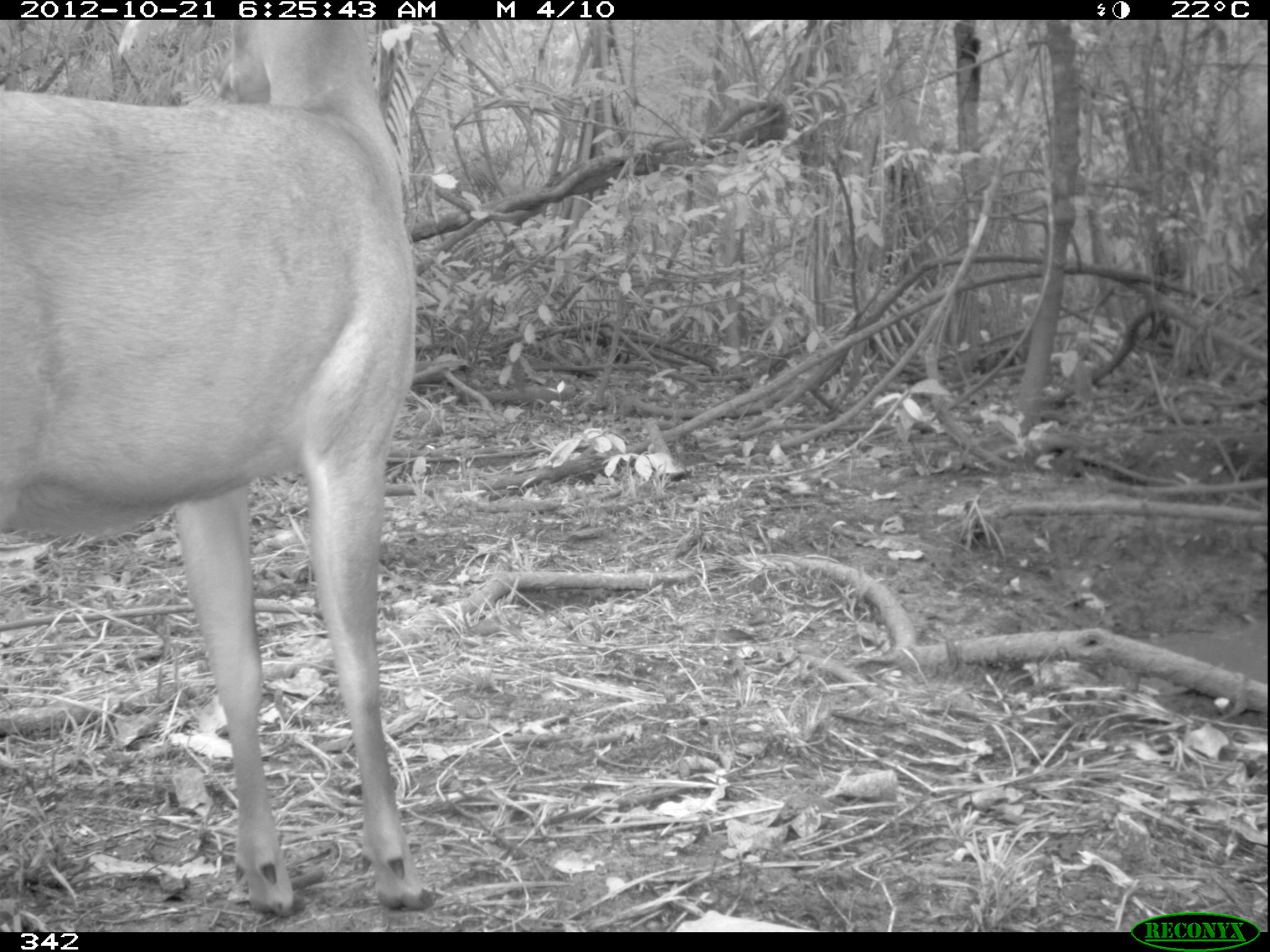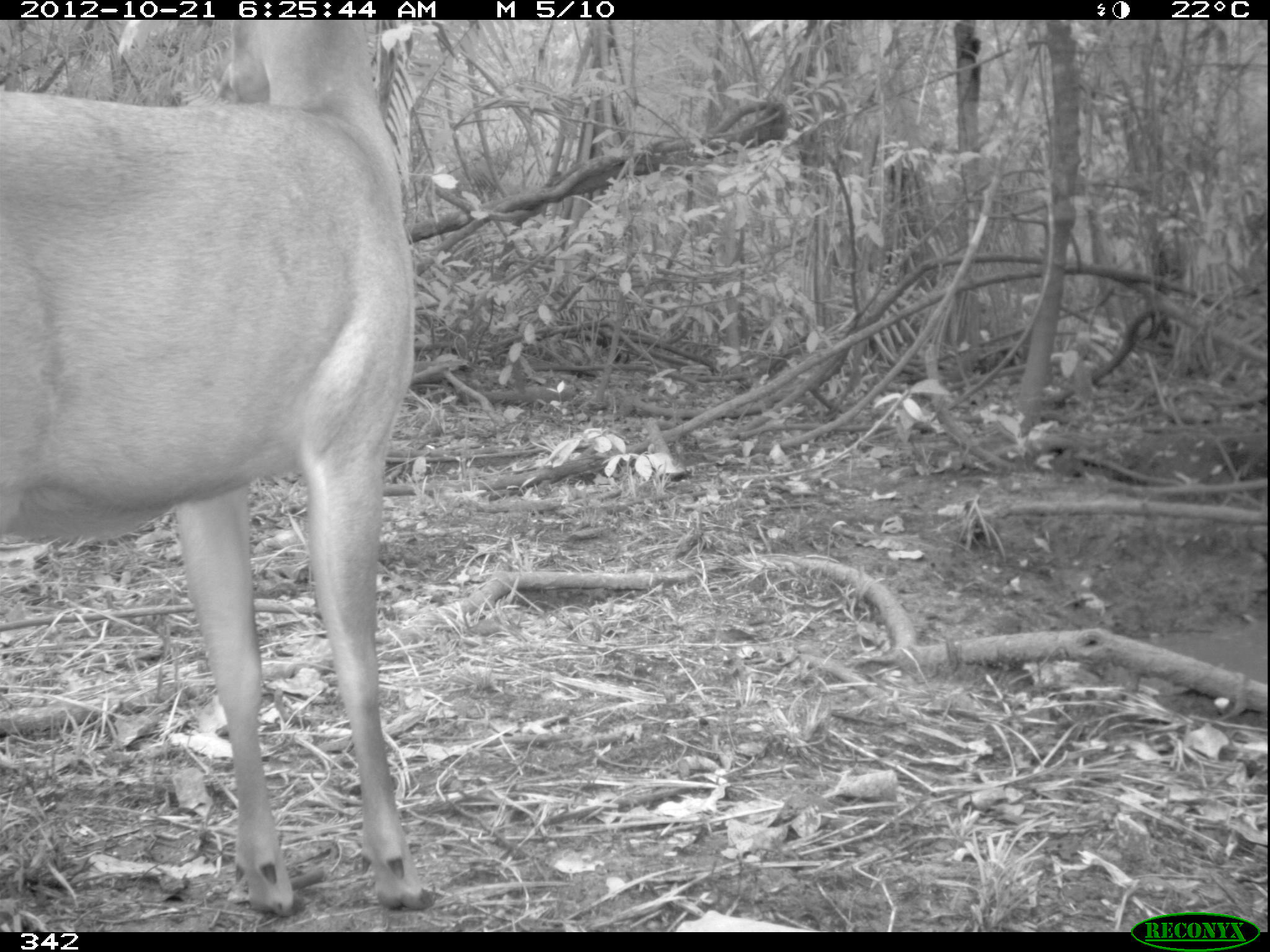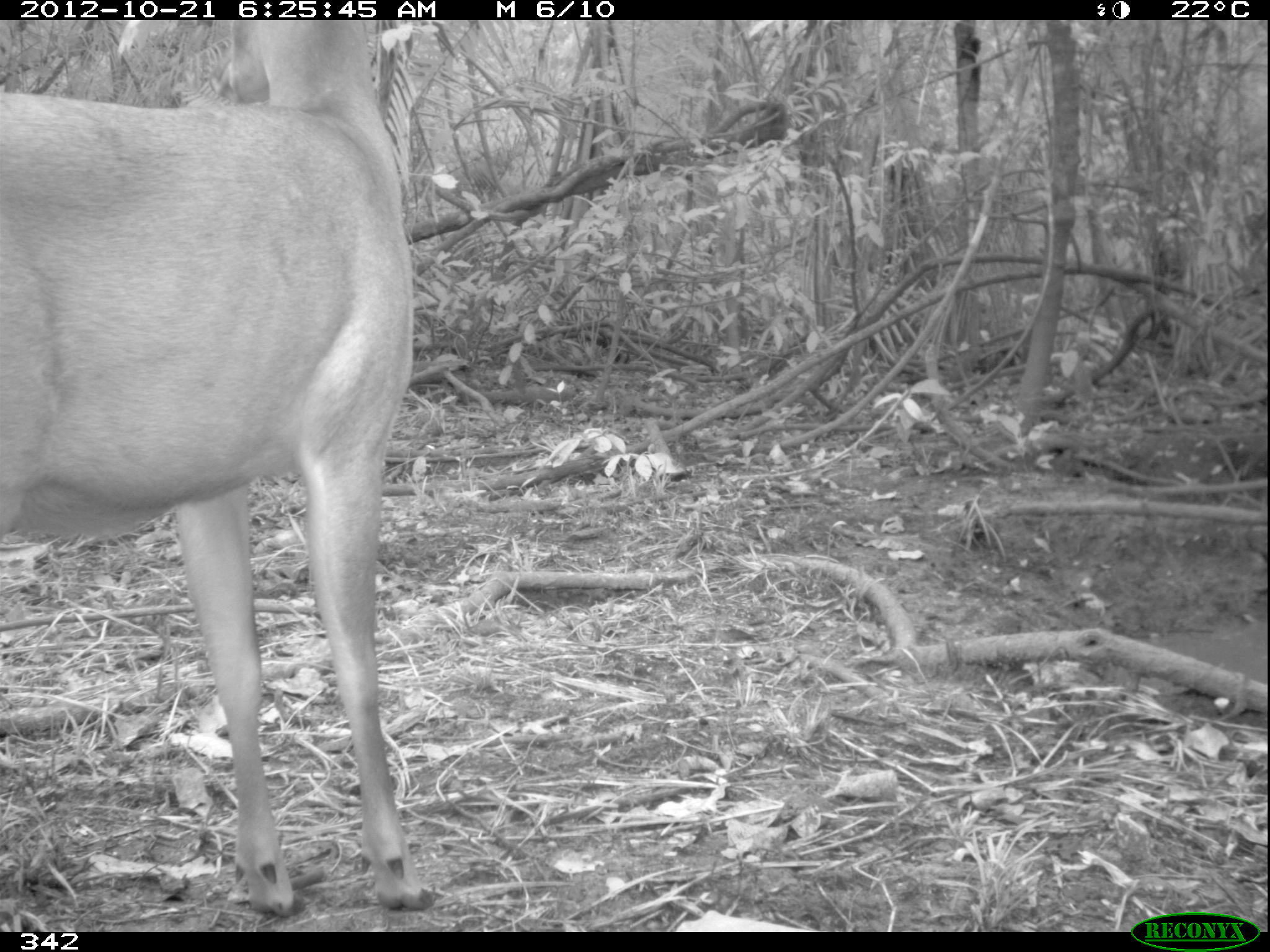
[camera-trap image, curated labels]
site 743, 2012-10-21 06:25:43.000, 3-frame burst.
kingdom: Animalia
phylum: Chordata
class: Mammalia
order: Artiodactyla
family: Cervidae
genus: Mazama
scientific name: Mazama americana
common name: red brocket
Mazama americana (red brocket).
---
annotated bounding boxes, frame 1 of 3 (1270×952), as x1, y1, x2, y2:
mazama americana: 0, 20, 432, 918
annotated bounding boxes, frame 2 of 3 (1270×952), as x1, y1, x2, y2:
mazama americana: 0, 20, 432, 913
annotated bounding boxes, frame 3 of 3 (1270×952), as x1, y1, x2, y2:
mazama americana: 0, 20, 430, 914